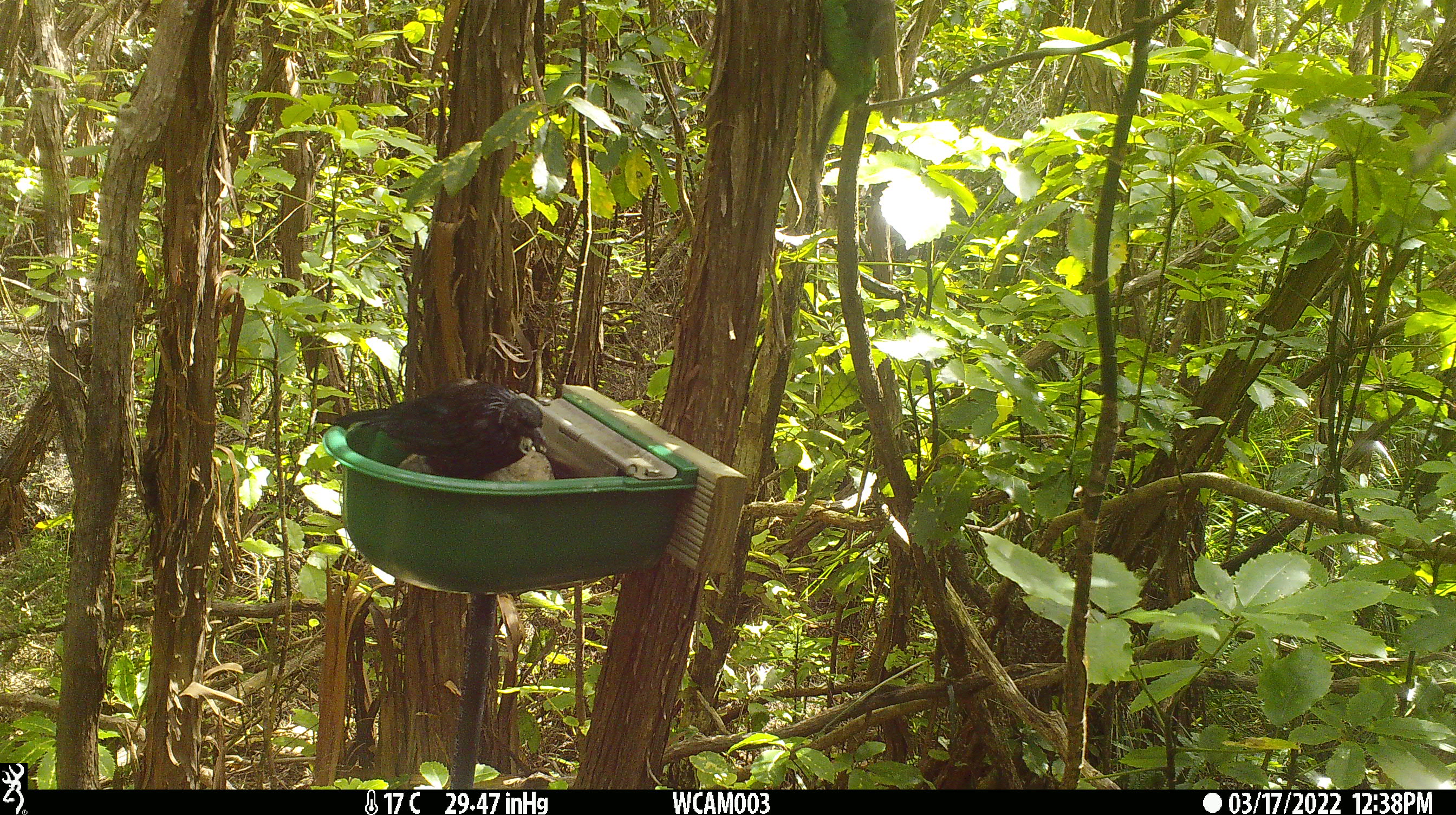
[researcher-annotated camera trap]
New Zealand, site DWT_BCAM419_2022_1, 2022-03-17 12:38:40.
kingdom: Animalia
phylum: Chordata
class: Aves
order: Passeriformes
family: Meliphagidae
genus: Prosthemadera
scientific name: Prosthemadera novaeseelandiae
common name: tui